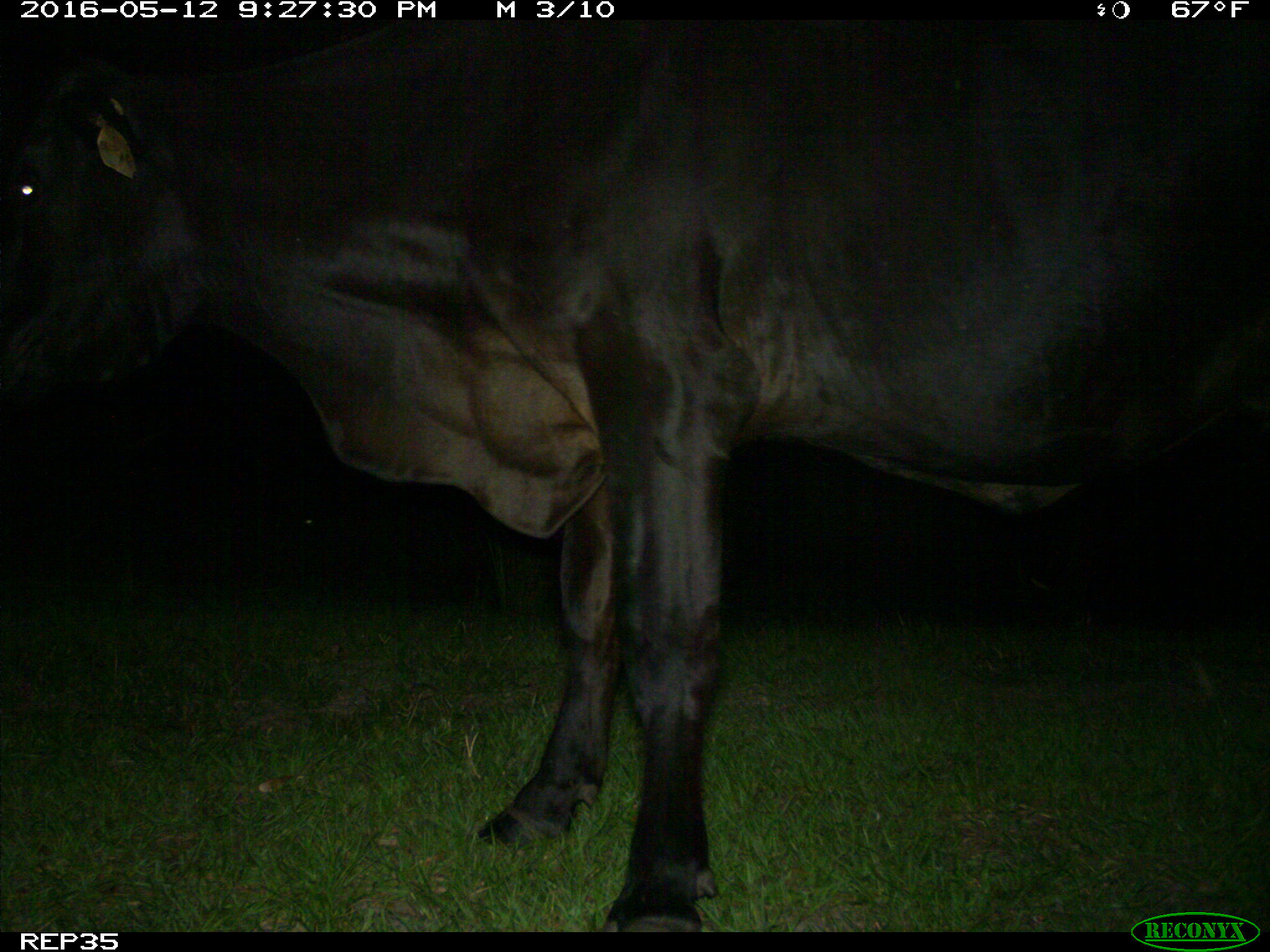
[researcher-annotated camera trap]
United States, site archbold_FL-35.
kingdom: Animalia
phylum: Chordata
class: Mammalia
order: Artiodactyla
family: Bovidae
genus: Bos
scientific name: Bos taurus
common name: domestic cow